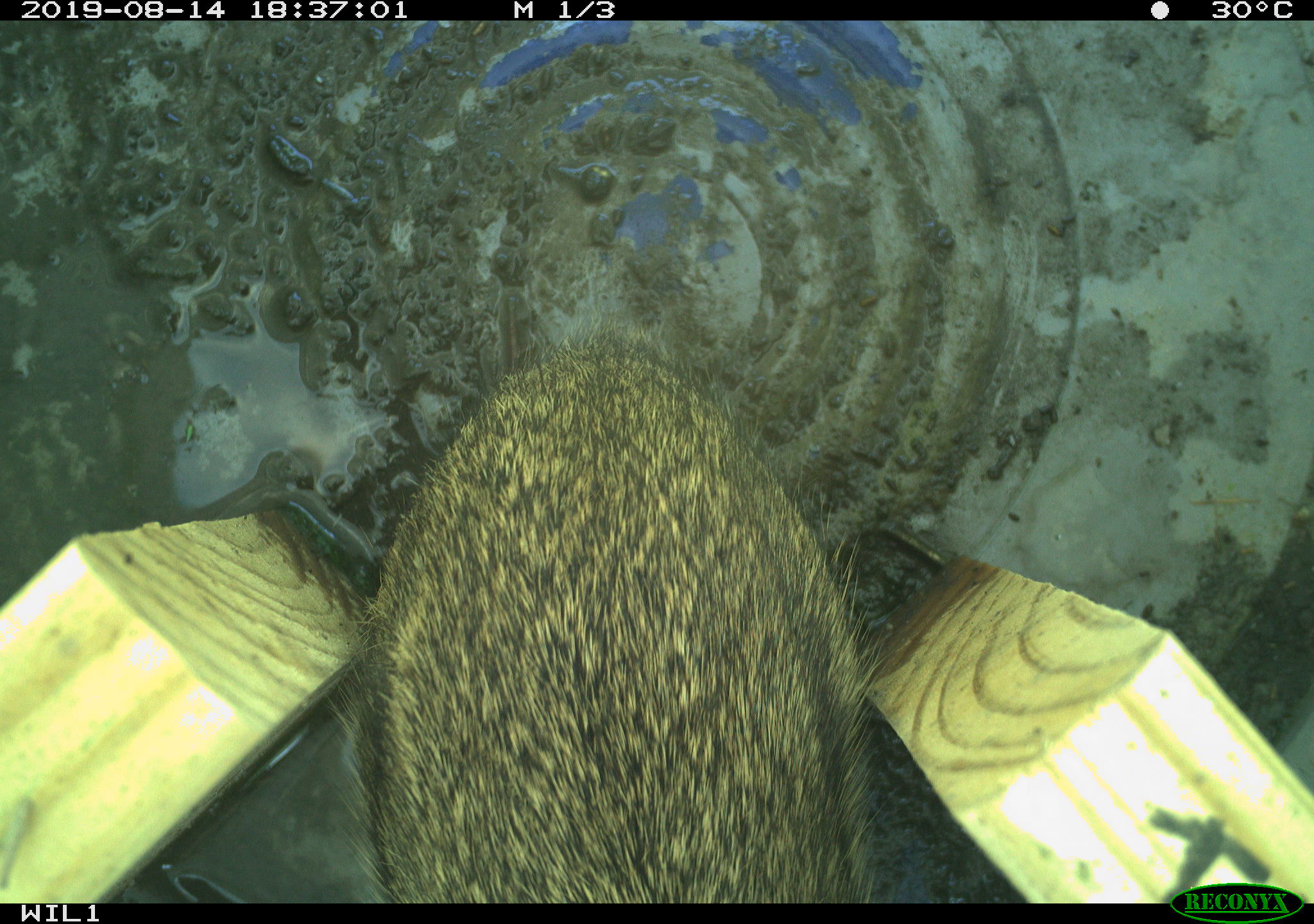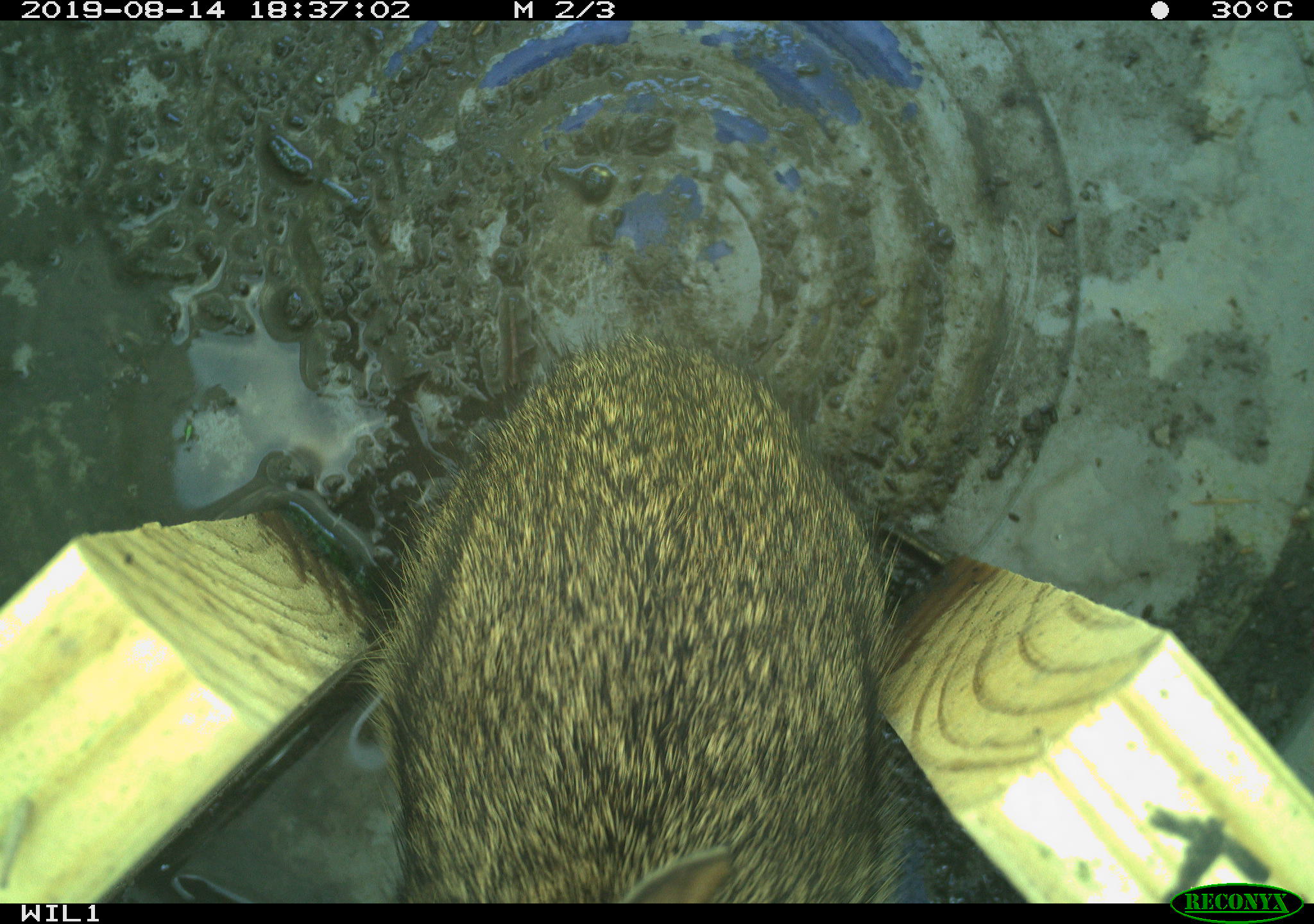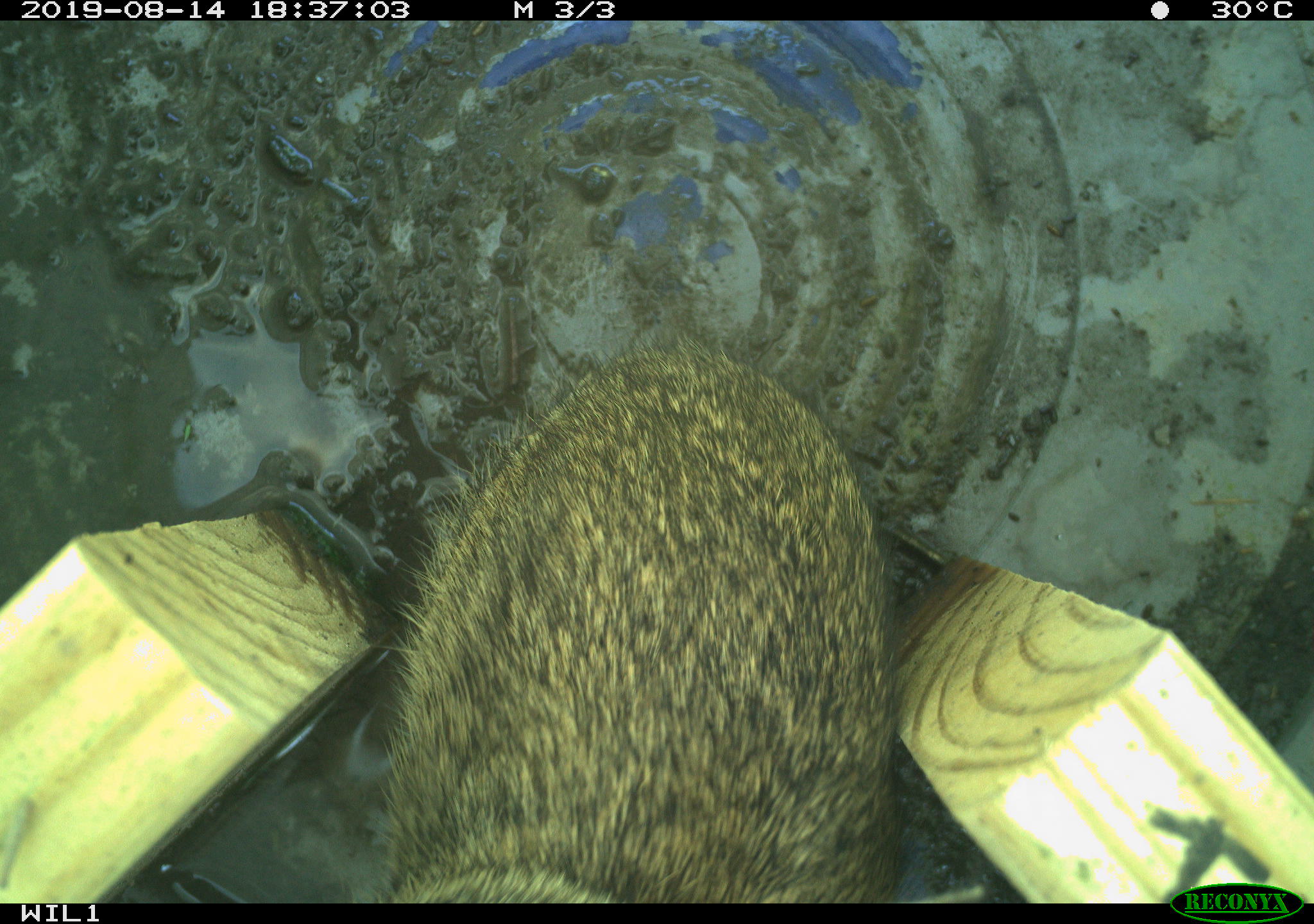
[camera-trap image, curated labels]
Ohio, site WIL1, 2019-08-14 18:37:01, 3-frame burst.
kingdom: Animalia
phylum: Chordata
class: Mammalia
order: Lagomorpha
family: Leporidae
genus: Sylvilagus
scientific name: Sylvilagus floridanus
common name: eastern cottontail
Eastern cottontail (Sylvilagus floridanus).